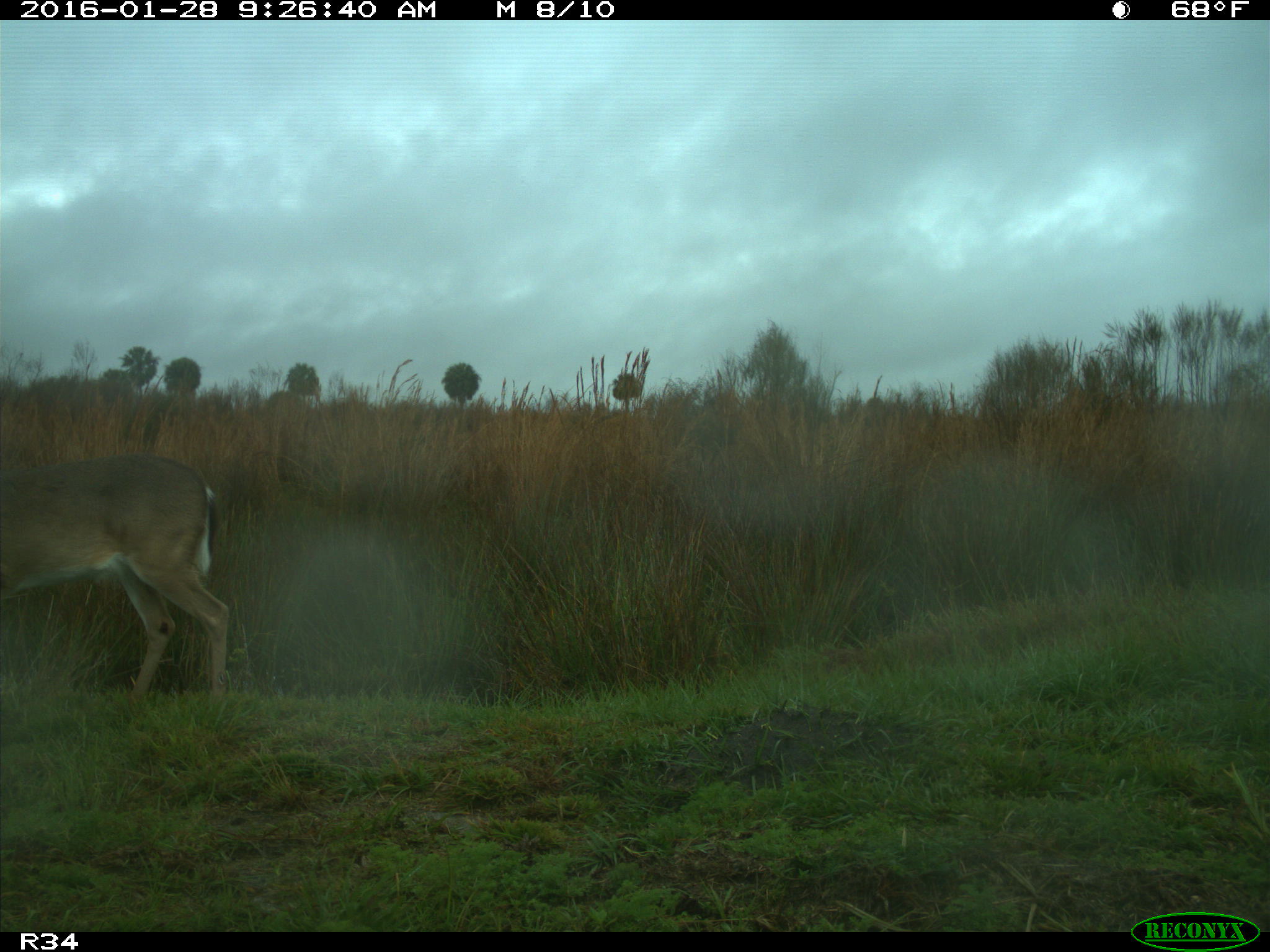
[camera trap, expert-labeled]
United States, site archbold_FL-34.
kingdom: Animalia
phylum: Chordata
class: Mammalia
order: Artiodactyla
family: Cervidae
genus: Odocoileus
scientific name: Odocoileus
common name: deer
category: unidentified deer